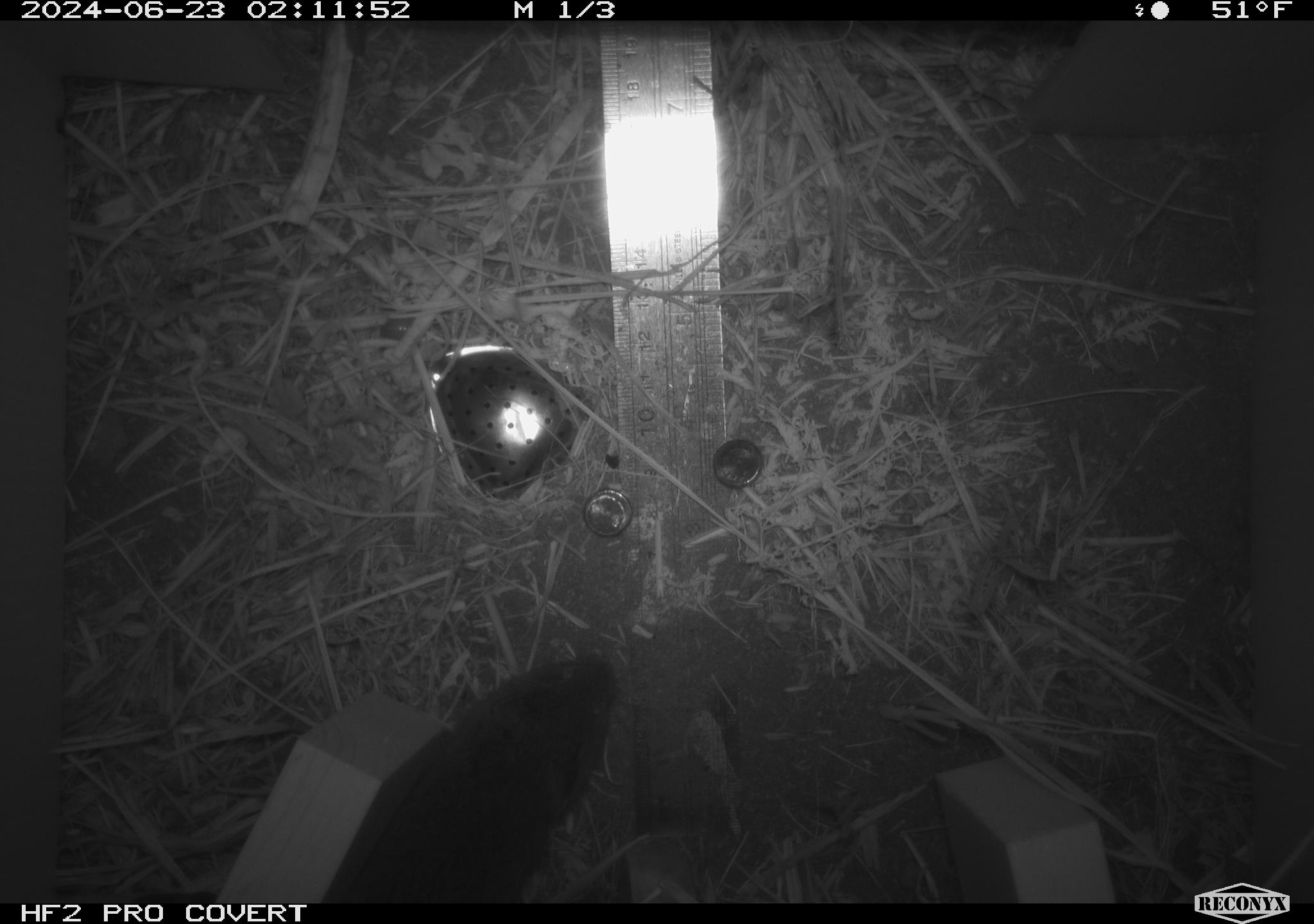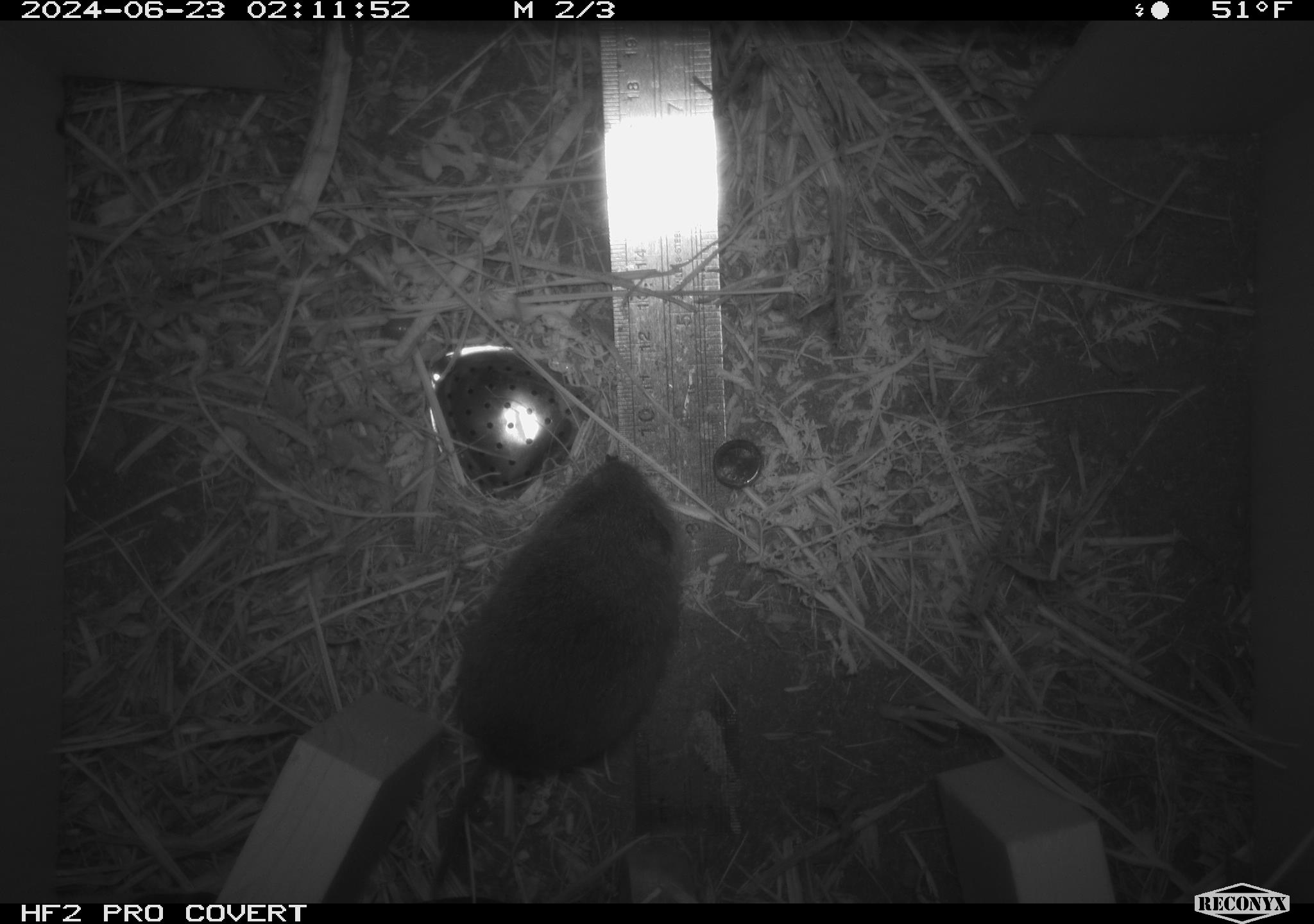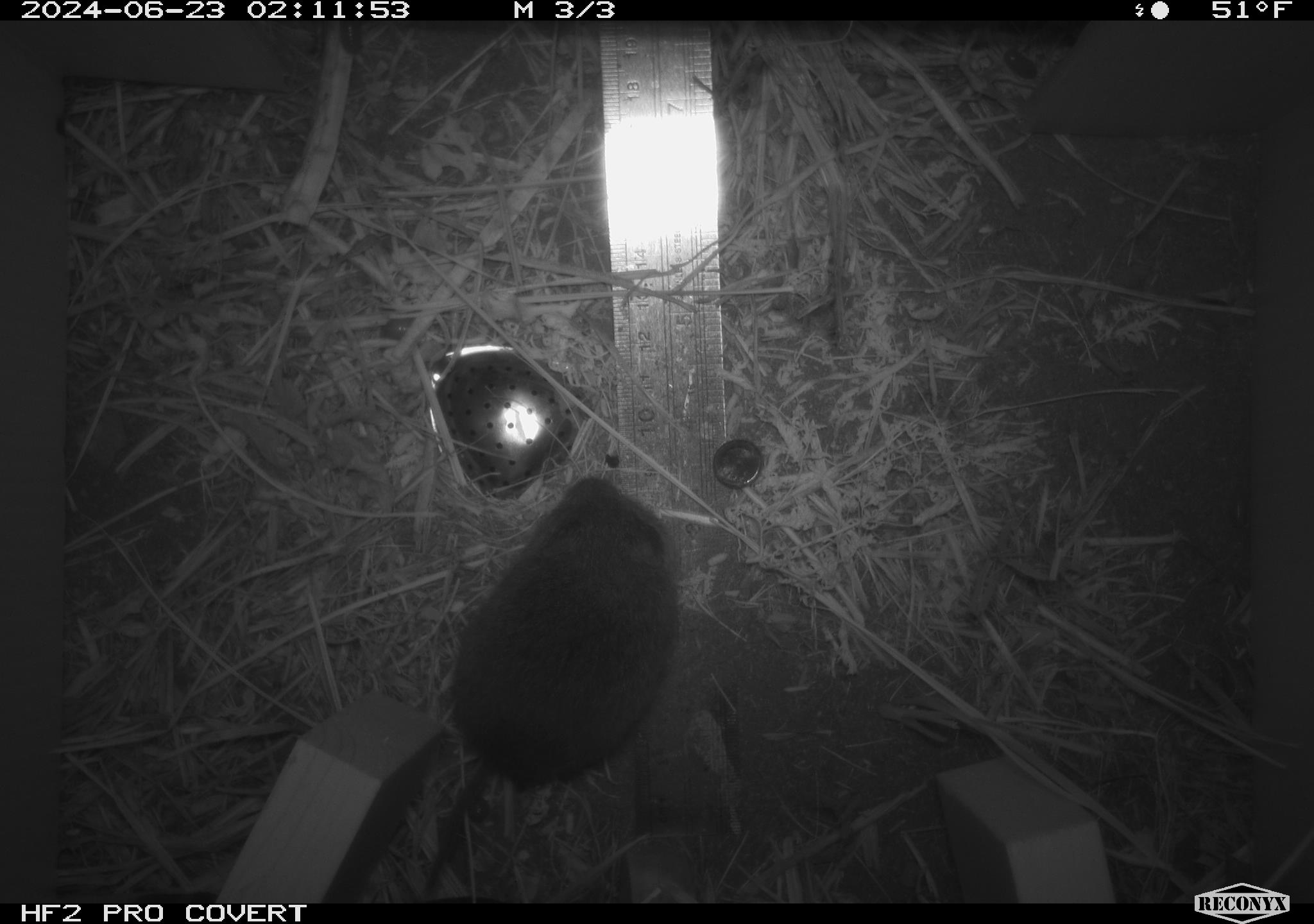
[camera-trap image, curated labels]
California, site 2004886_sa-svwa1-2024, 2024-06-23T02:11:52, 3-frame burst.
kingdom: Animalia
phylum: Chordata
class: Mammalia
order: Rodentia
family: Cricetidae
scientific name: Arvicolinae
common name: voles, lemmings, and muskrats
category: arvicolinae subfamily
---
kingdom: Animalia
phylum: Arthropoda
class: Malacostraca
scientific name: Malacostraca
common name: amphipods, crabs, isopods, krill, lobsters and shrimps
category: malacostracan